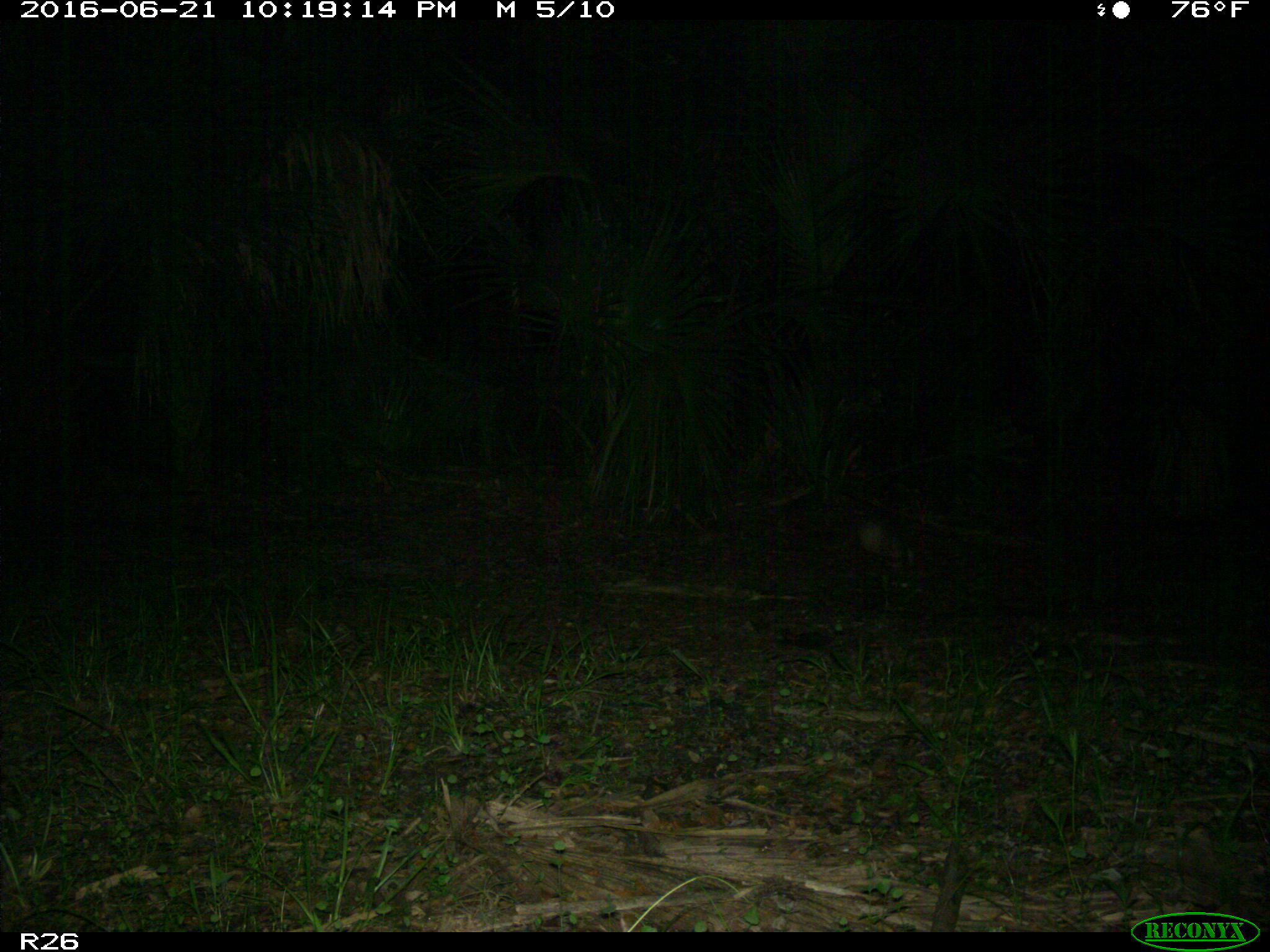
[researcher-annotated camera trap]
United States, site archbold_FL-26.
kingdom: Animalia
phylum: Chordata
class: Mammalia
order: Cingulata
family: Dasypodidae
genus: Dasypus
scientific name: Dasypus novemcinctus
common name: nine-banded armadillo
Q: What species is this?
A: Dasypus novemcinctus (nine-banded armadillo).